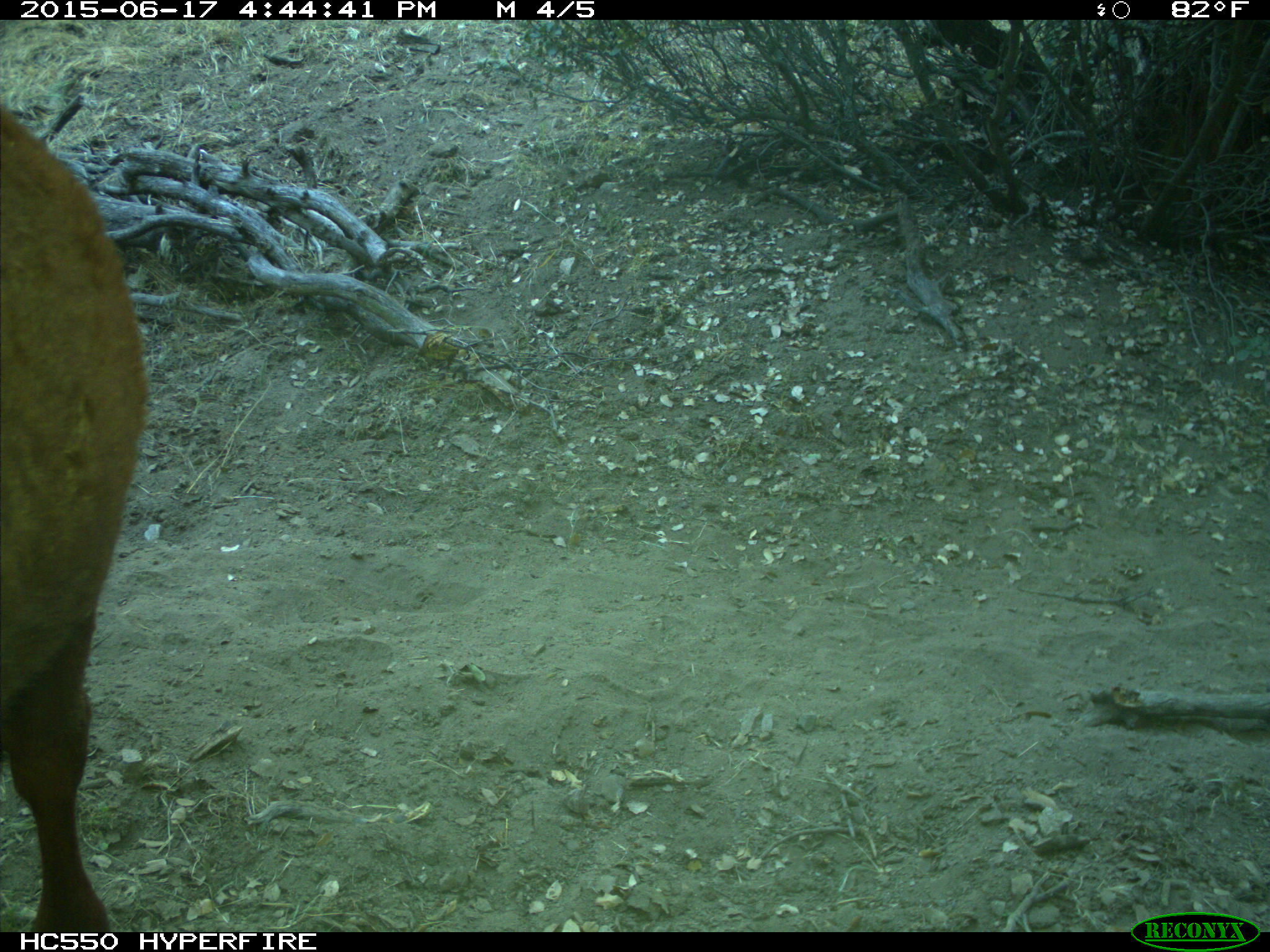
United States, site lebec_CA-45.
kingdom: Animalia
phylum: Chordata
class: Mammalia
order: Artiodactyla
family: Bovidae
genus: Bos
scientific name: Bos taurus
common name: domestic cow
Bos taurus (domestic cow).